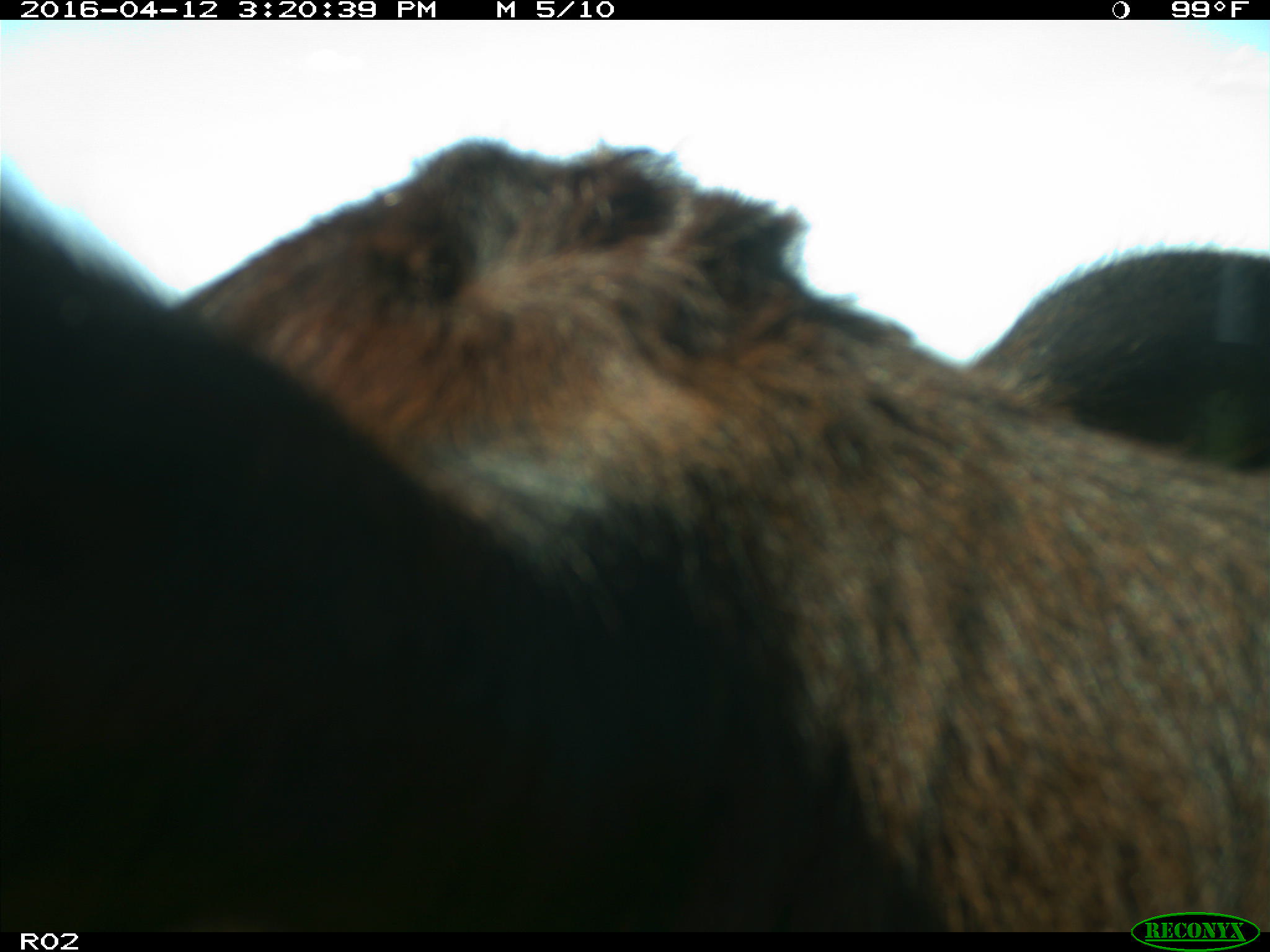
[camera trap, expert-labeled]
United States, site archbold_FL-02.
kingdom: Animalia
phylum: Chordata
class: Mammalia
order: Artiodactyla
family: Bovidae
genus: Bos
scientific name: Bos taurus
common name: domestic cow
Bos taurus (domestic cow).